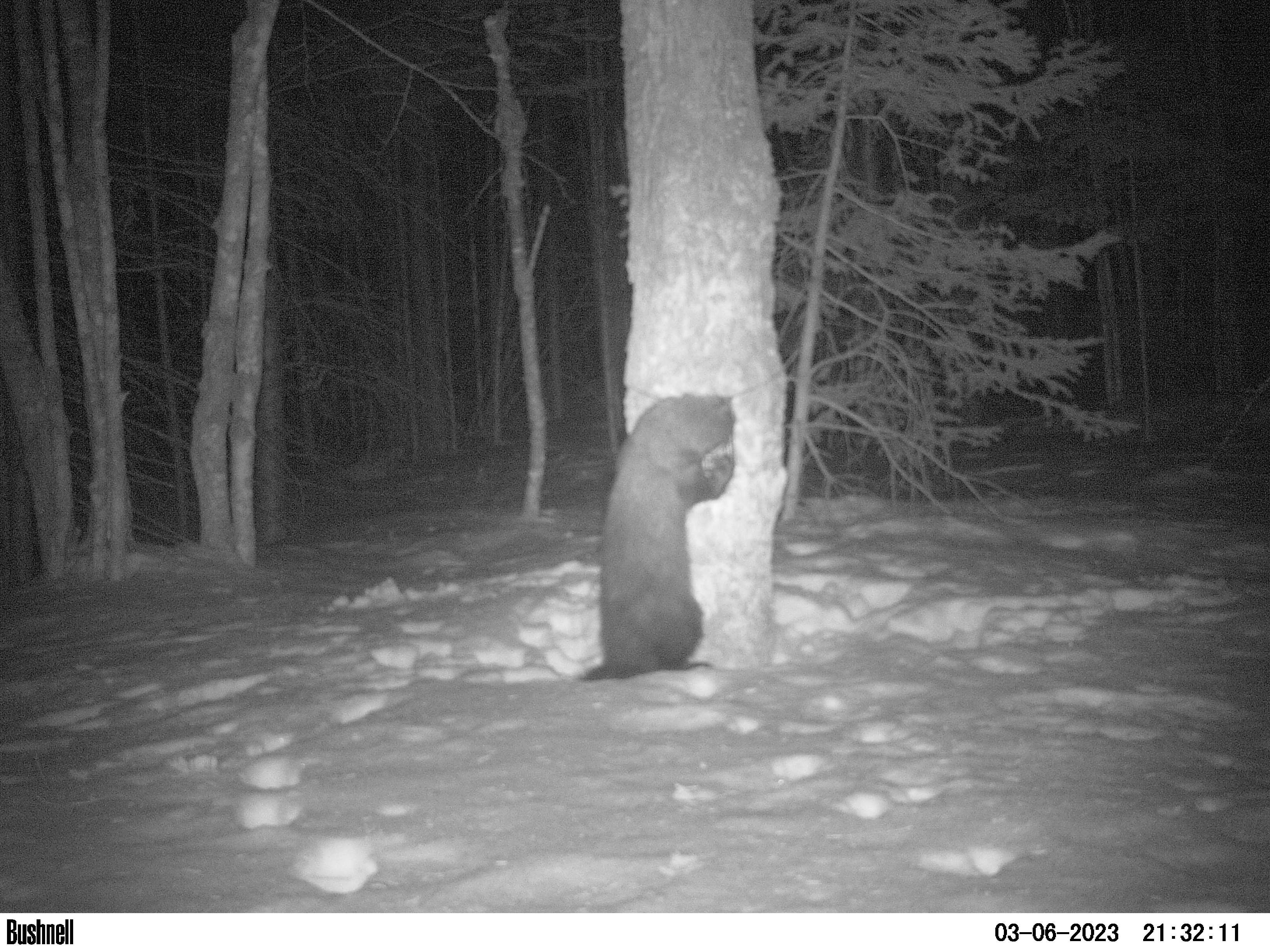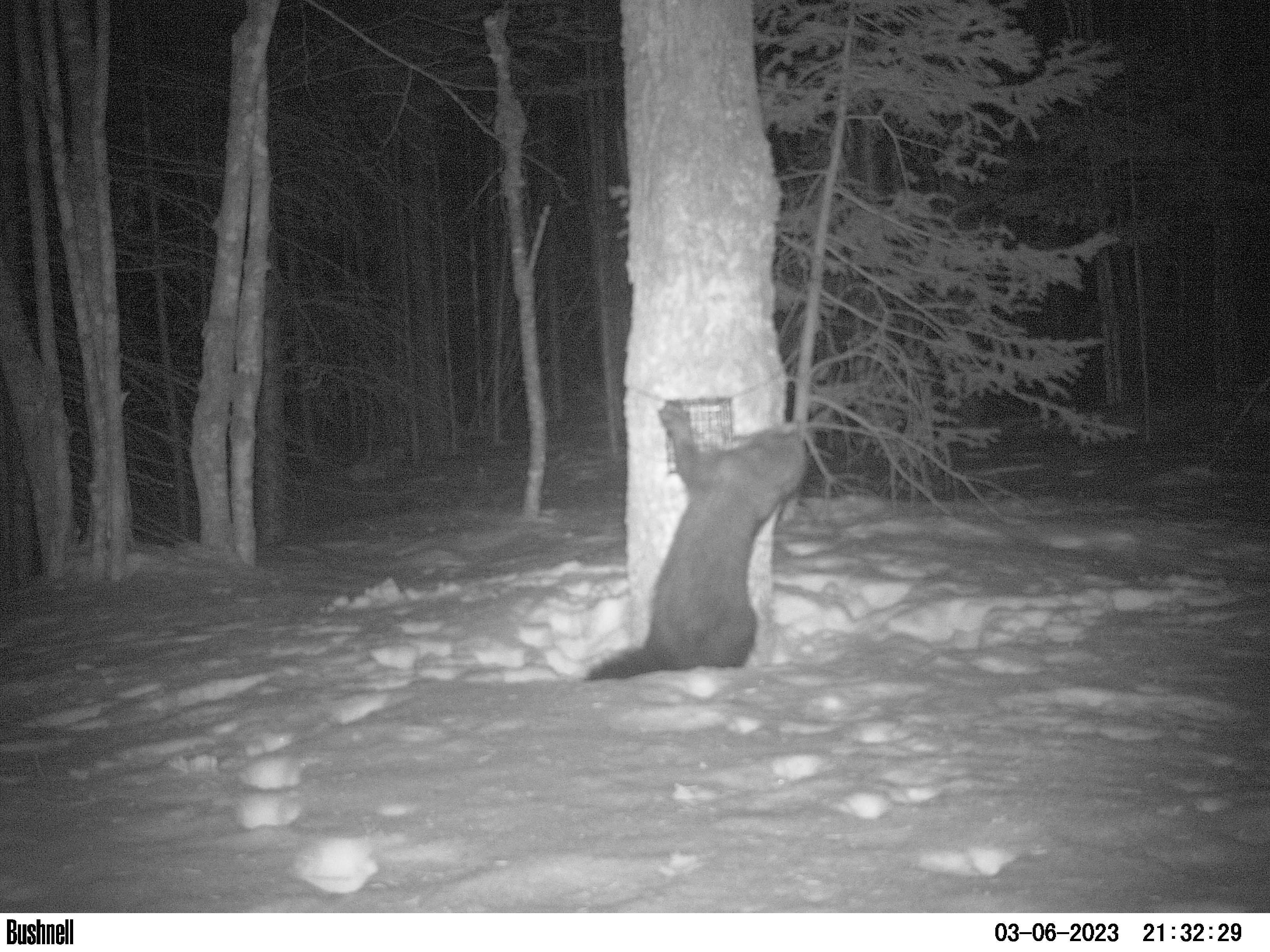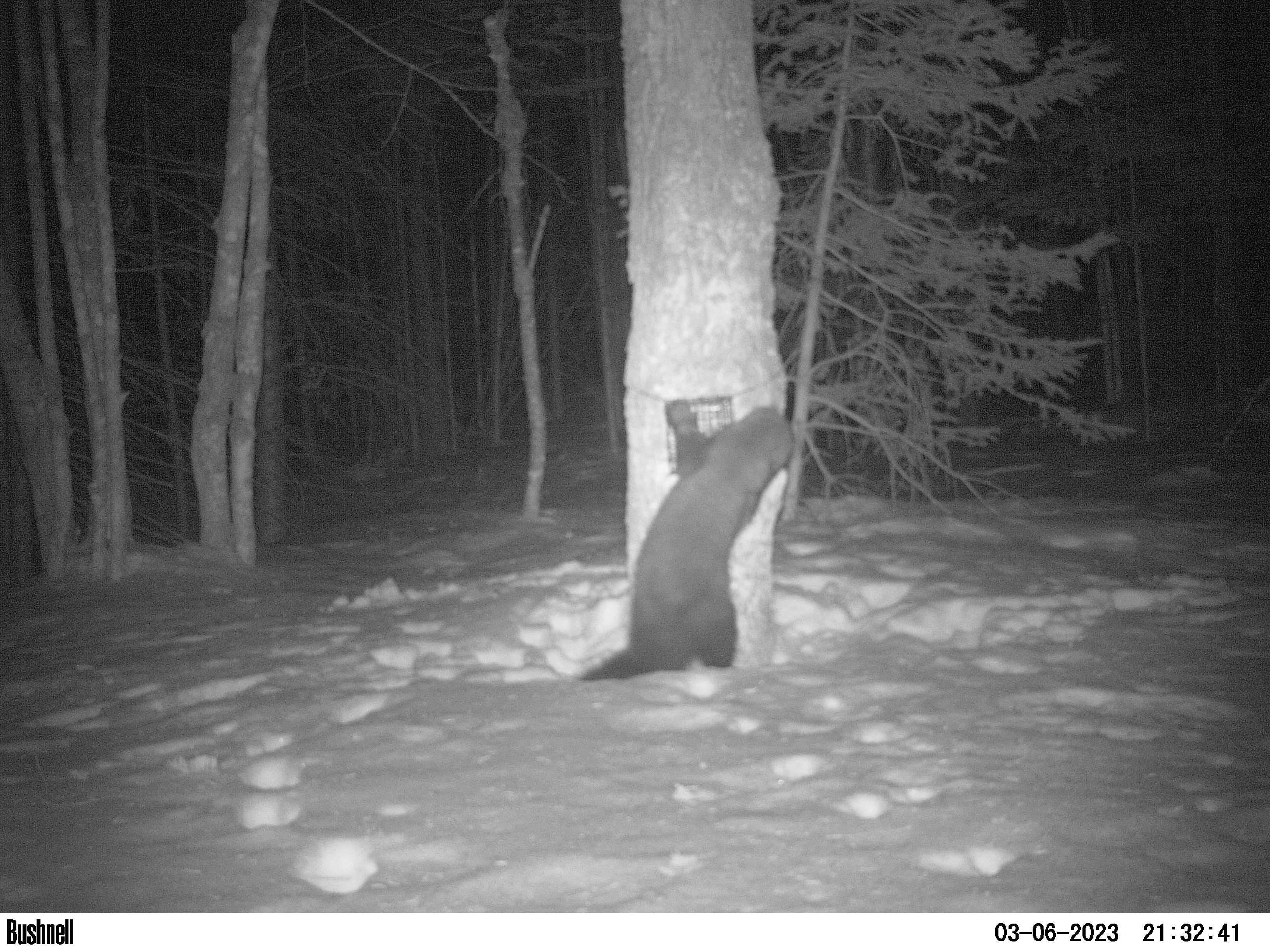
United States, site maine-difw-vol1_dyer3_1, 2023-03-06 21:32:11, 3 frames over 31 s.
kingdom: Animalia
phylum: Chordata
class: Mammalia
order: Carnivora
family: Mustelidae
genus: Pekania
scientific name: Pekania pennanti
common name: fisher